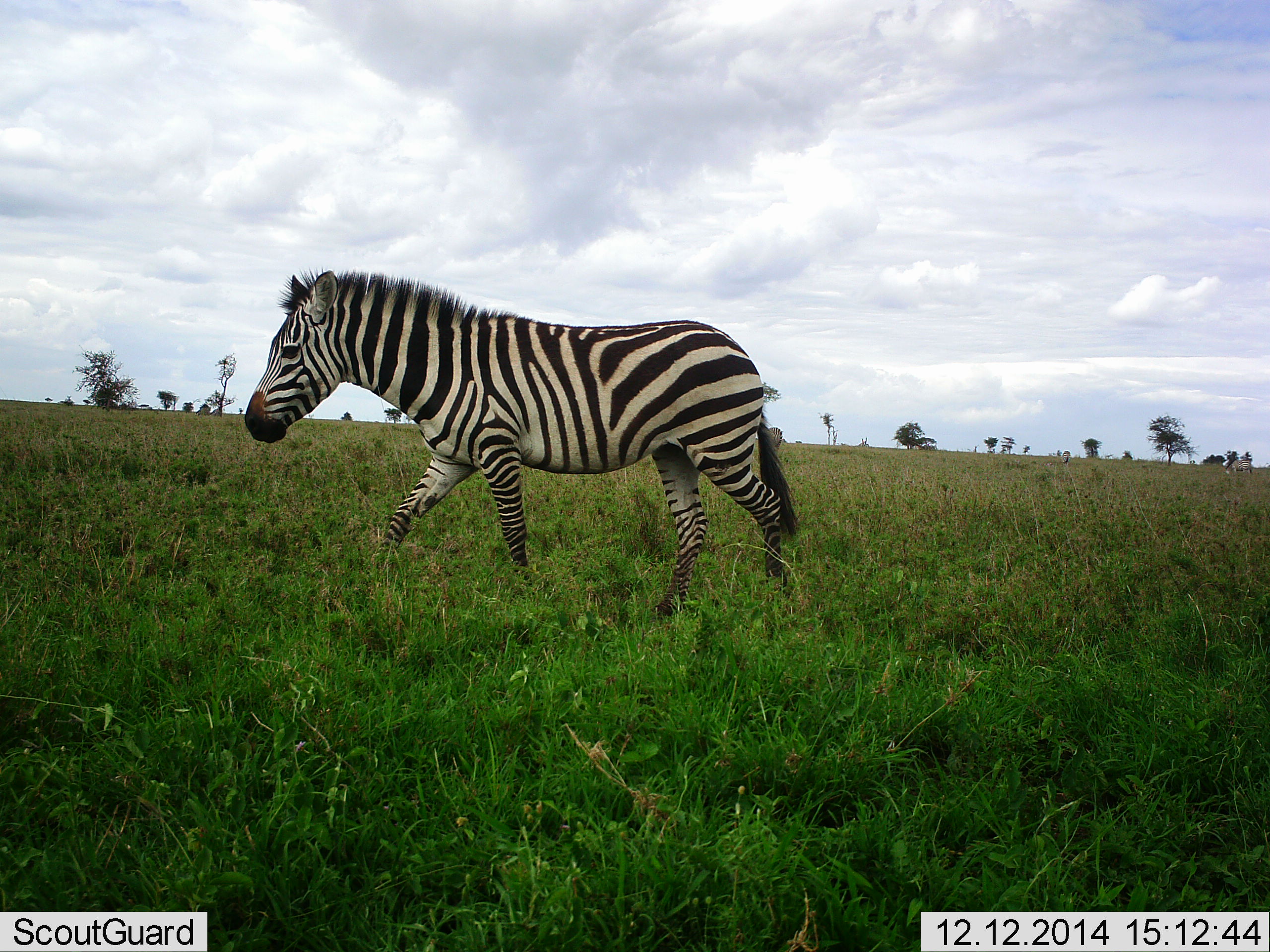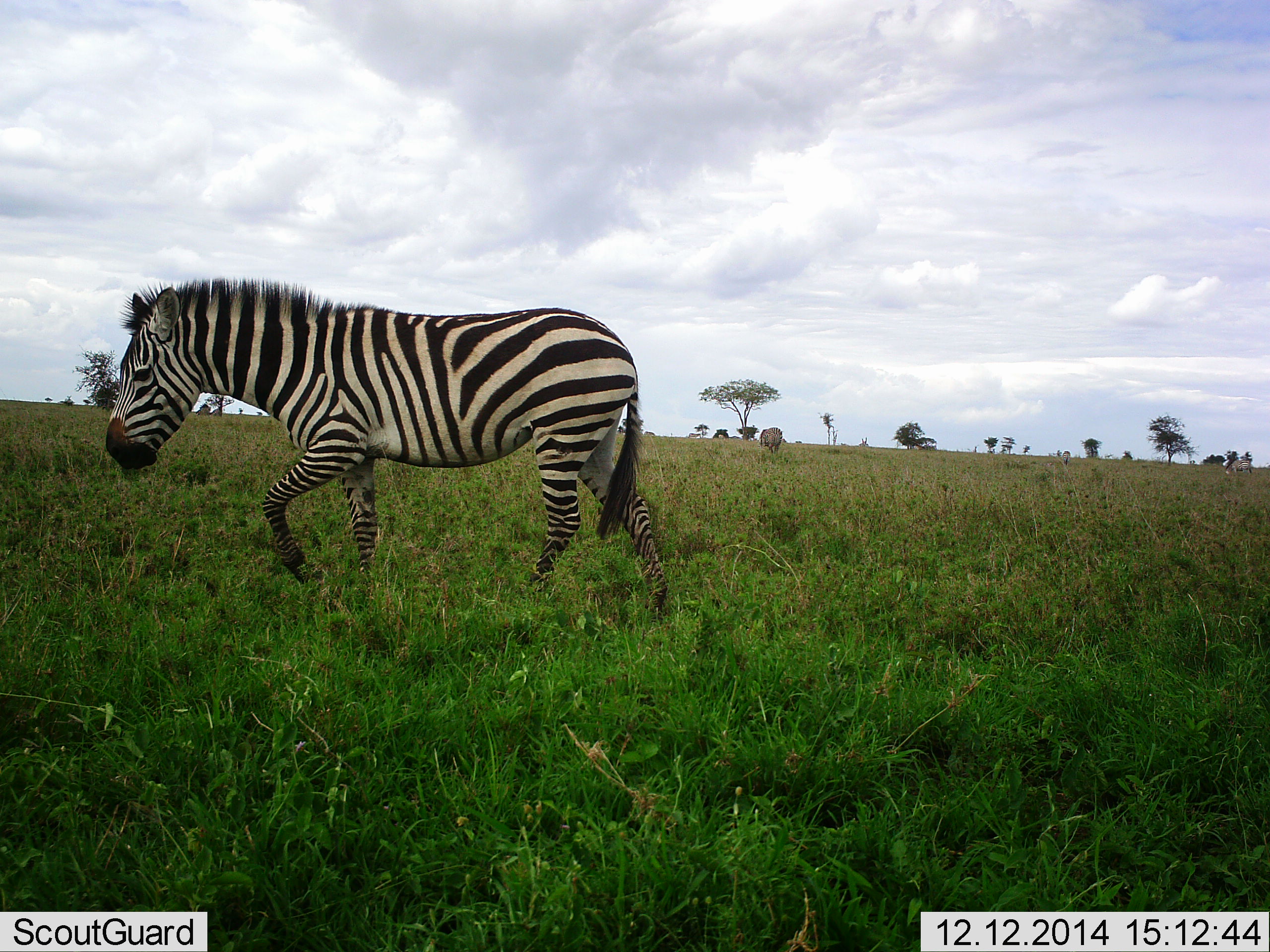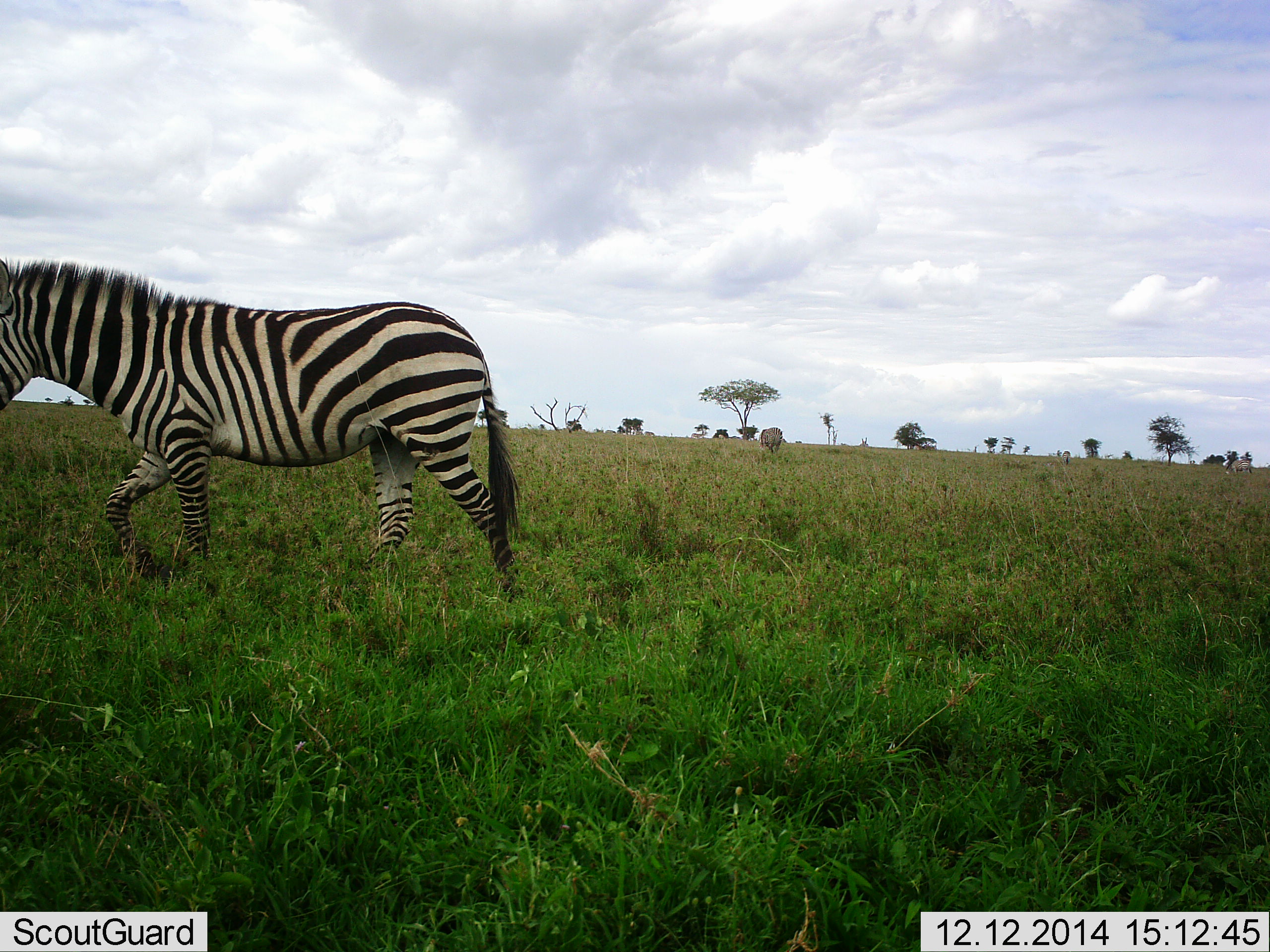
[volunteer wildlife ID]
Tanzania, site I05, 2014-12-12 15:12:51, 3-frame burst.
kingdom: Animalia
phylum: Chordata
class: Mammalia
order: Perissodactyla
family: Equidae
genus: Equus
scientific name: Equus quagga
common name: plains zebra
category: zebra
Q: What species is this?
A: Zebra (plains zebra) (Equus quagga).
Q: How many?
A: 1.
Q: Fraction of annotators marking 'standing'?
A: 0%.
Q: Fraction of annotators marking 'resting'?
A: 0%.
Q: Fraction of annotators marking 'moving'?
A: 100%.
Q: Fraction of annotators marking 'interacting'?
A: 0%.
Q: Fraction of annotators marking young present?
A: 0%.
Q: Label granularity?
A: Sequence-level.